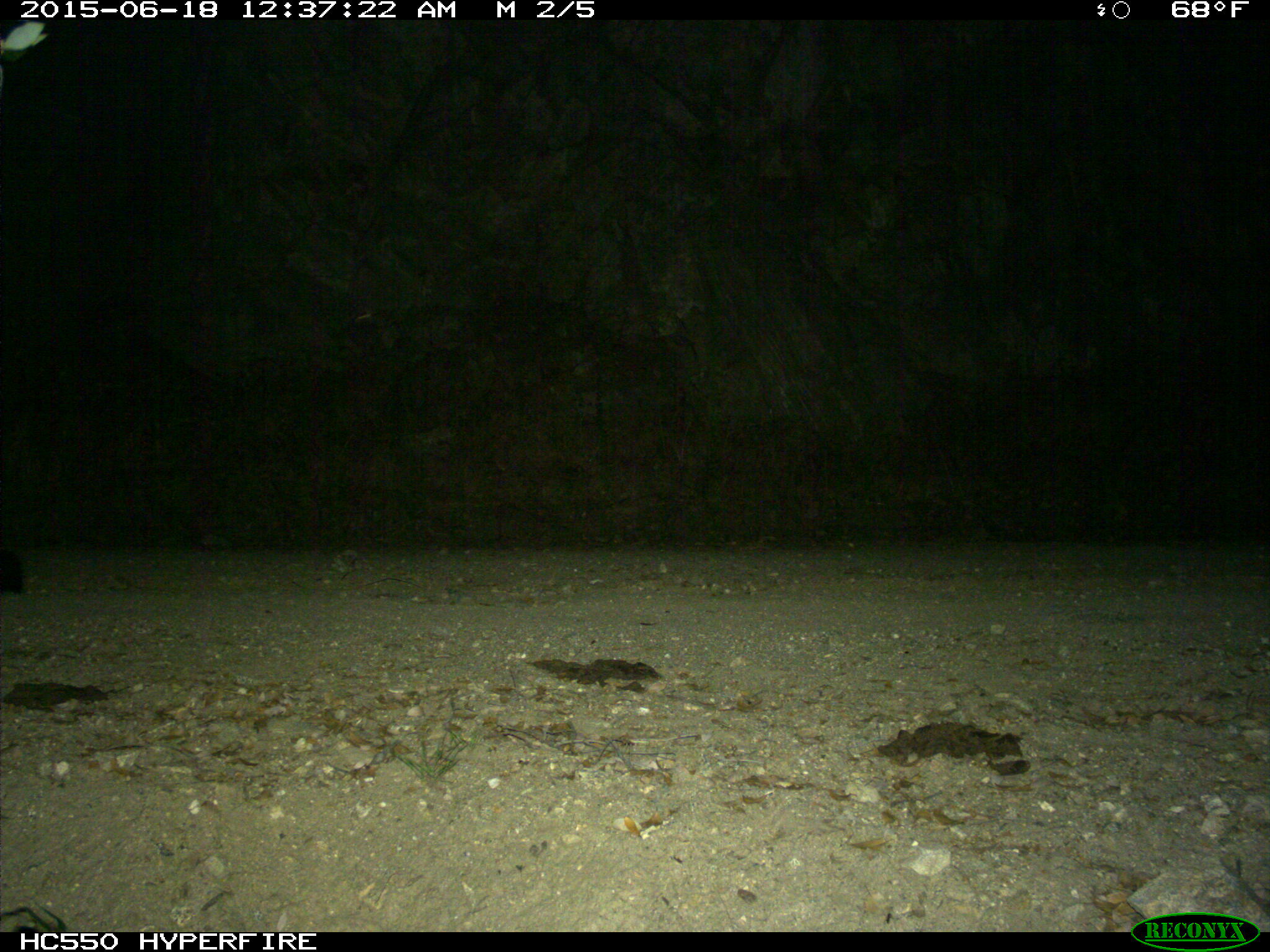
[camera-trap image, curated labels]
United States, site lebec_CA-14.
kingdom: Animalia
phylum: Chordata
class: Mammalia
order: Carnivora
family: Canidae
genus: Urocyon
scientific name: Urocyon cinereoargenteus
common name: gray fox